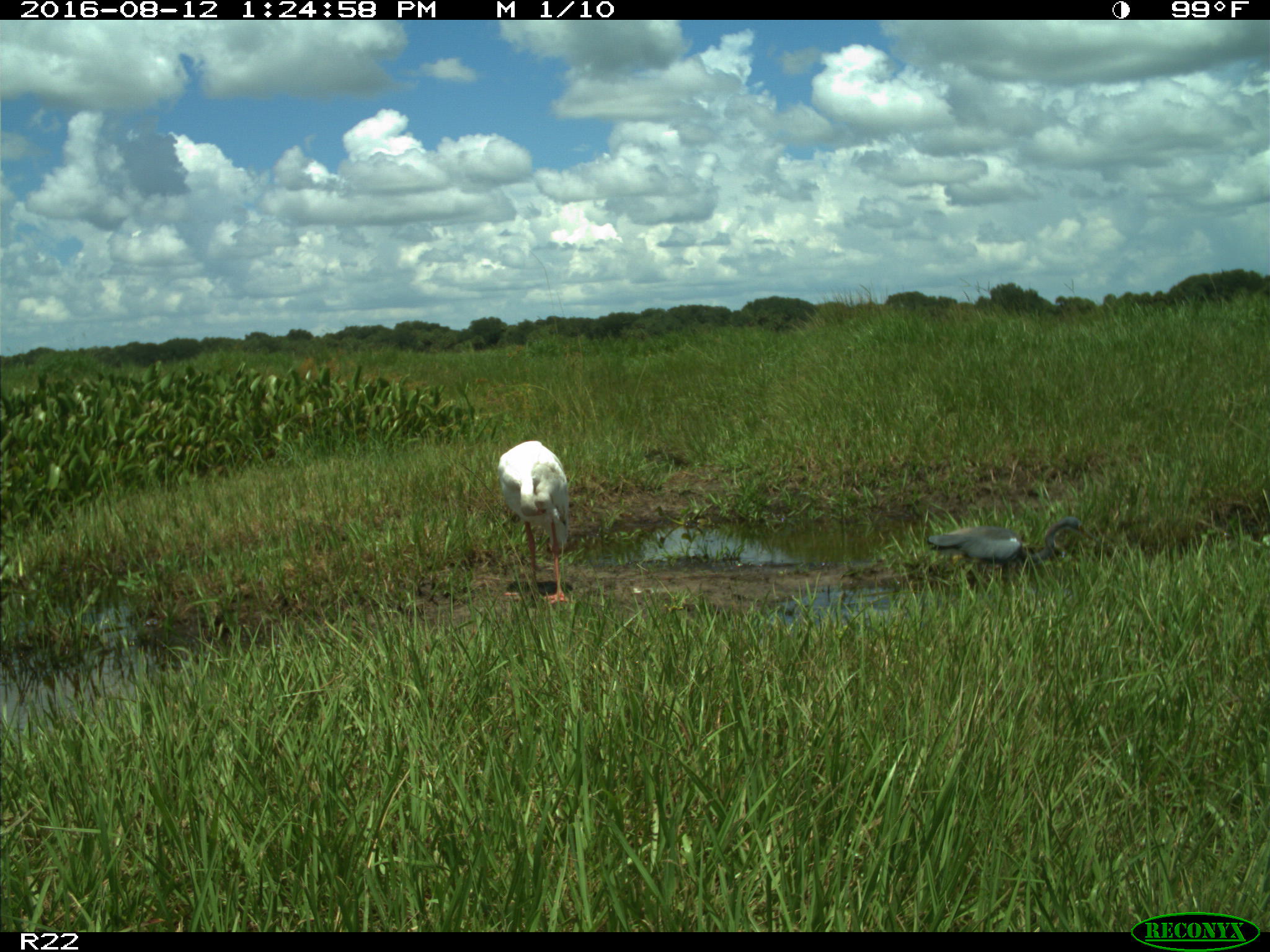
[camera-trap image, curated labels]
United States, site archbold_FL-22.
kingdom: Animalia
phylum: Chordata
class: Aves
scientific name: Aves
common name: birds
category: unidentified bird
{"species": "unidentified bird (birds) (Aves)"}